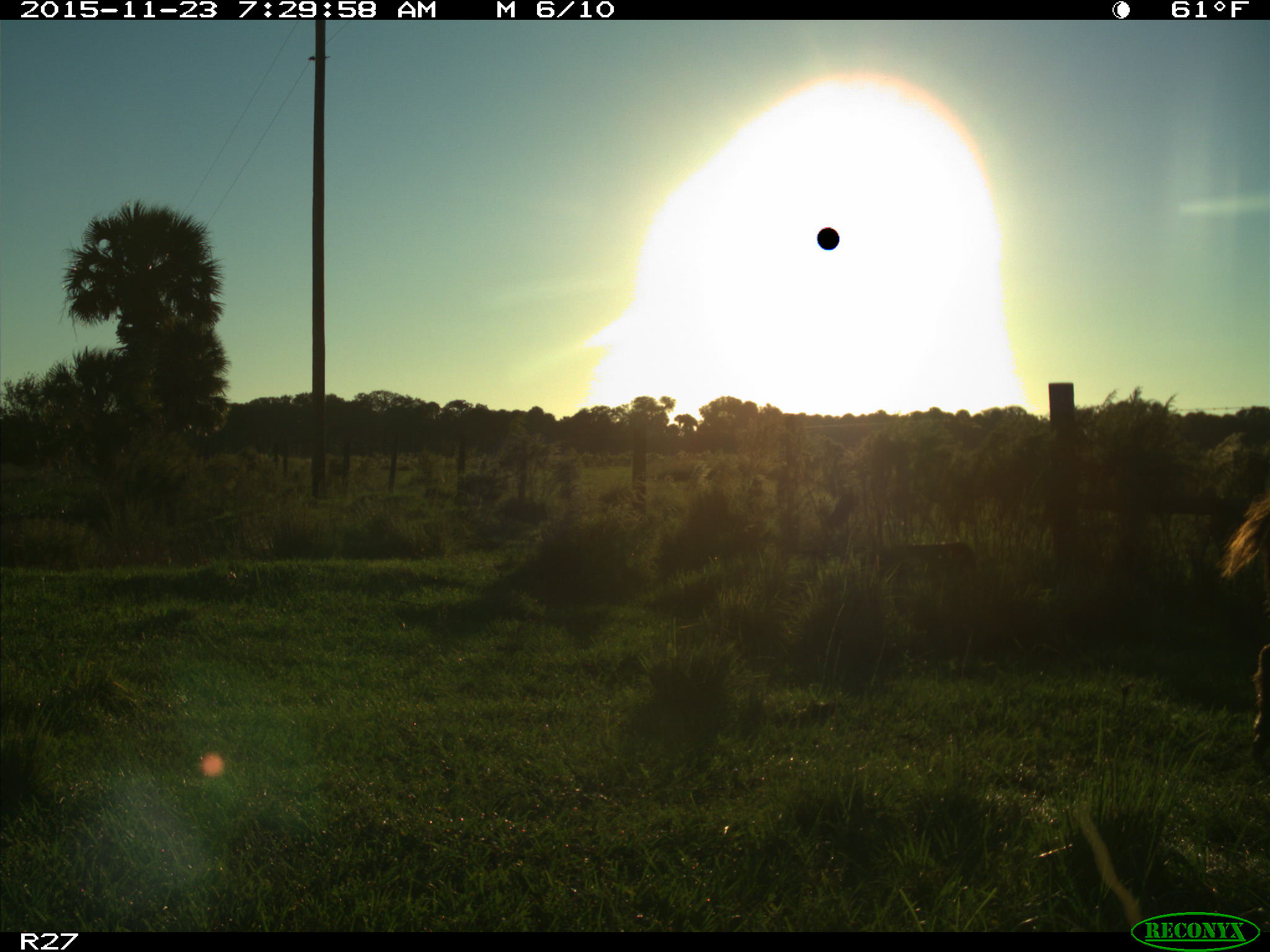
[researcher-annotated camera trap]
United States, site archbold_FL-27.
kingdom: Animalia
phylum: Chordata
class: Mammalia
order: Artiodactyla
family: Suidae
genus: Sus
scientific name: Sus scrofa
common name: wild boar